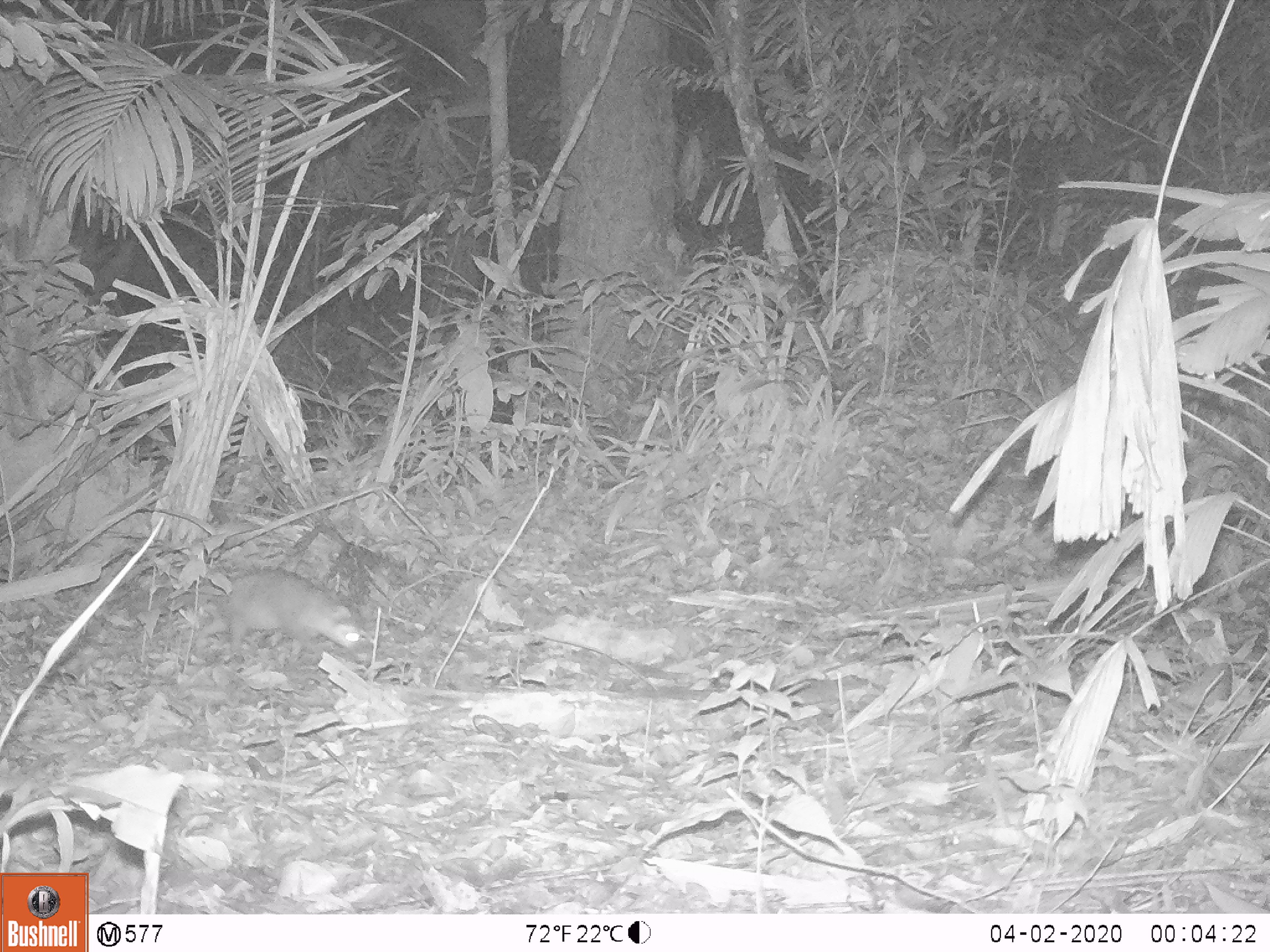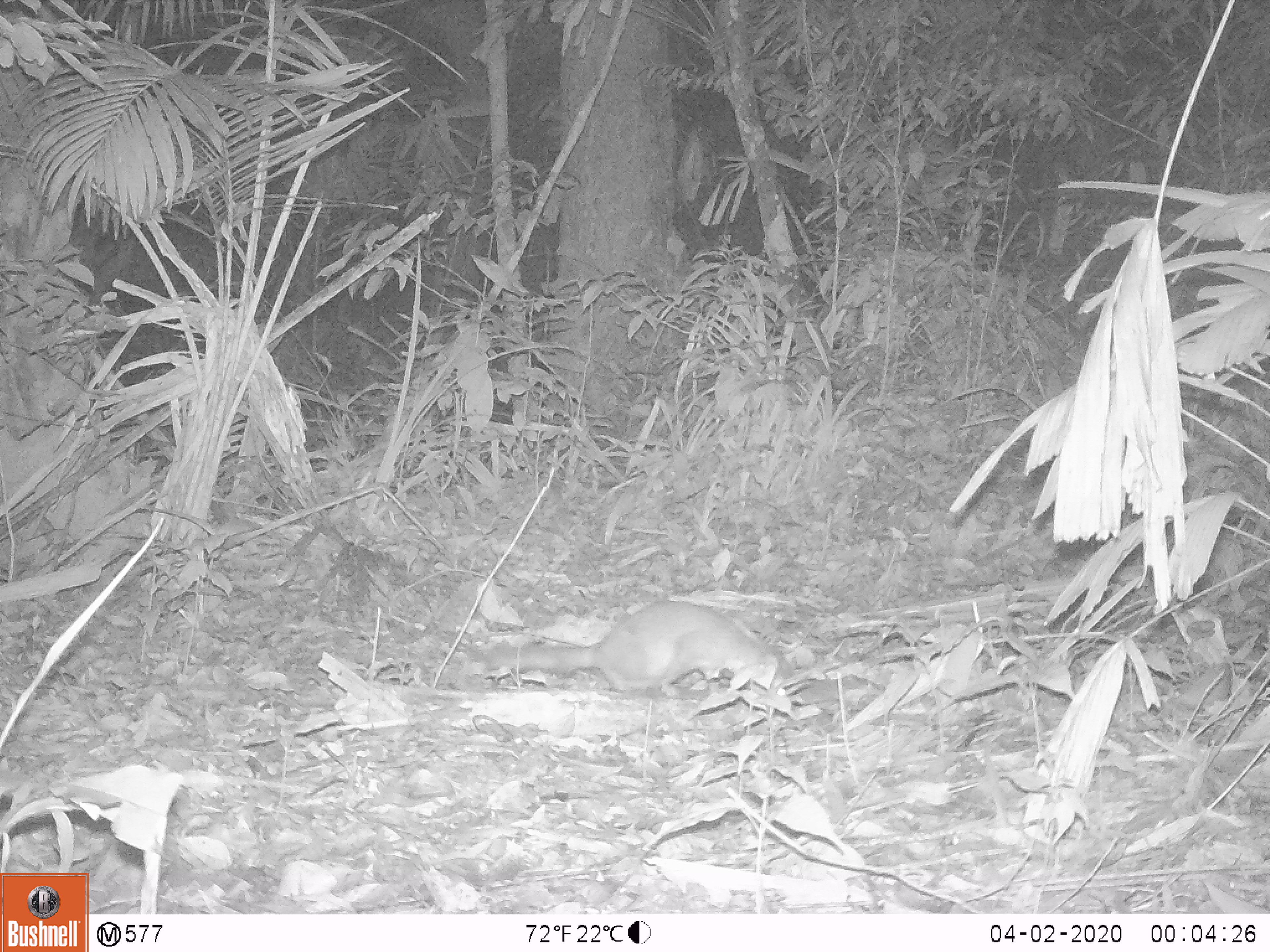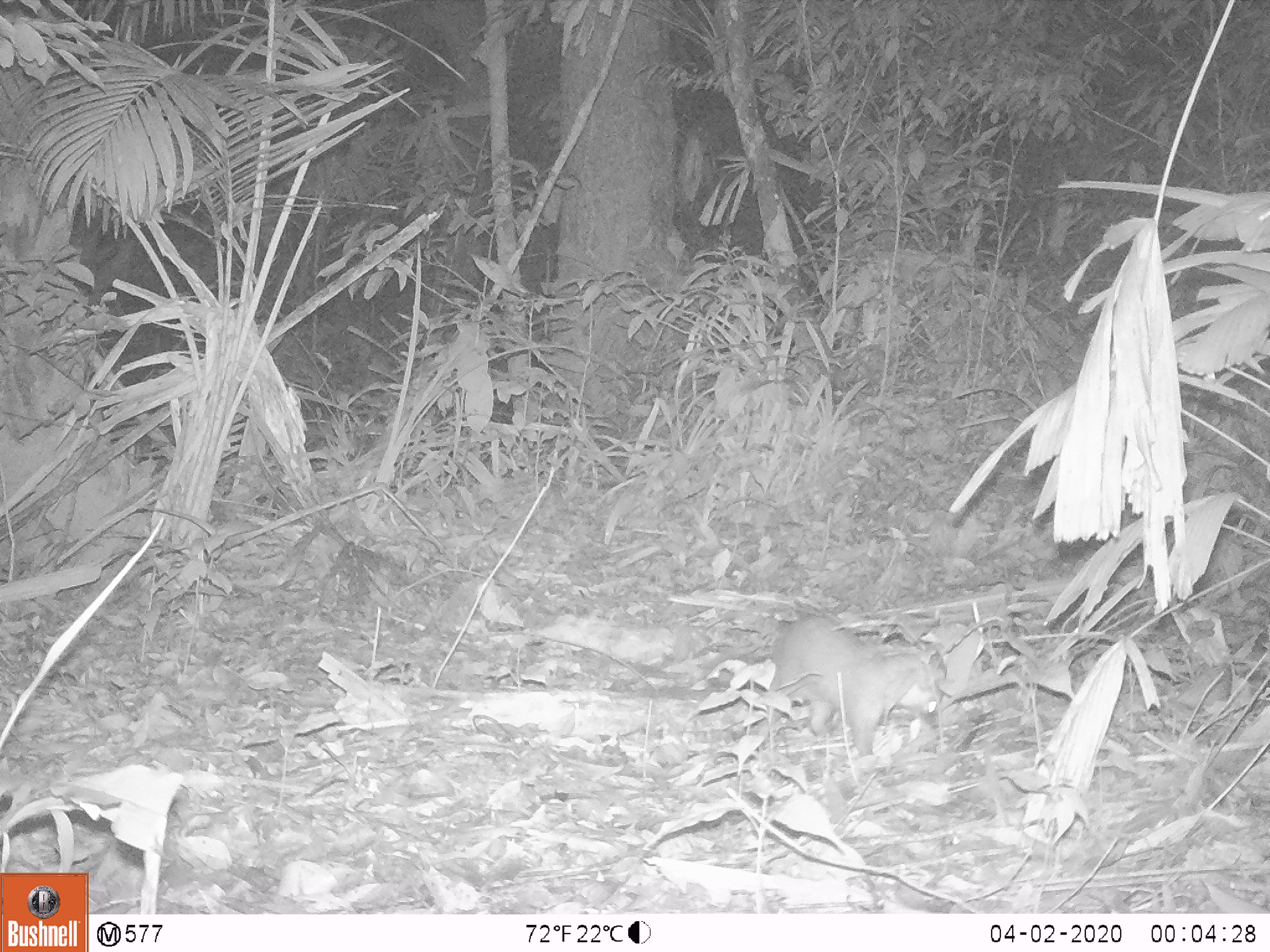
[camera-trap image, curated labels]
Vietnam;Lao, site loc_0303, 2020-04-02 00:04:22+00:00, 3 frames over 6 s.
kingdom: Animalia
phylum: Chordata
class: Mammalia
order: Carnivora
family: Mustelidae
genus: Melogale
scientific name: Melogale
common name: ferret badger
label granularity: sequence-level